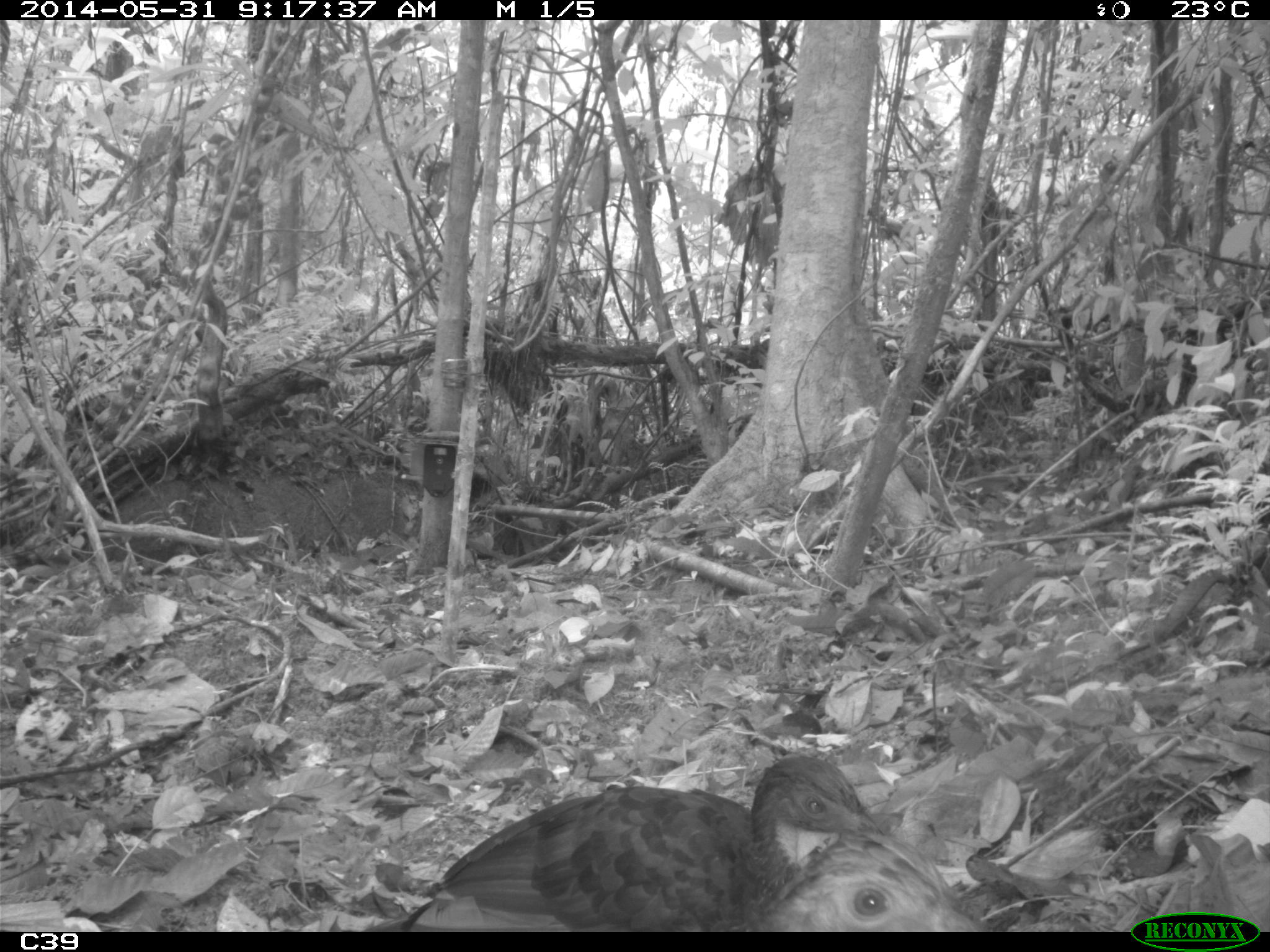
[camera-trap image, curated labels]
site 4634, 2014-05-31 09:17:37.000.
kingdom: Animalia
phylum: Chordata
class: Aves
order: Galliformes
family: Cracidae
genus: Penelope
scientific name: Penelope jacquacu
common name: spix's guan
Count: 2.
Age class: adult.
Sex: female.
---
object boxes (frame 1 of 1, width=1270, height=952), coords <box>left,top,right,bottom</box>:
penelope jacquacu: <box>363,752,894,932</box>; <box>734,827,990,934</box>